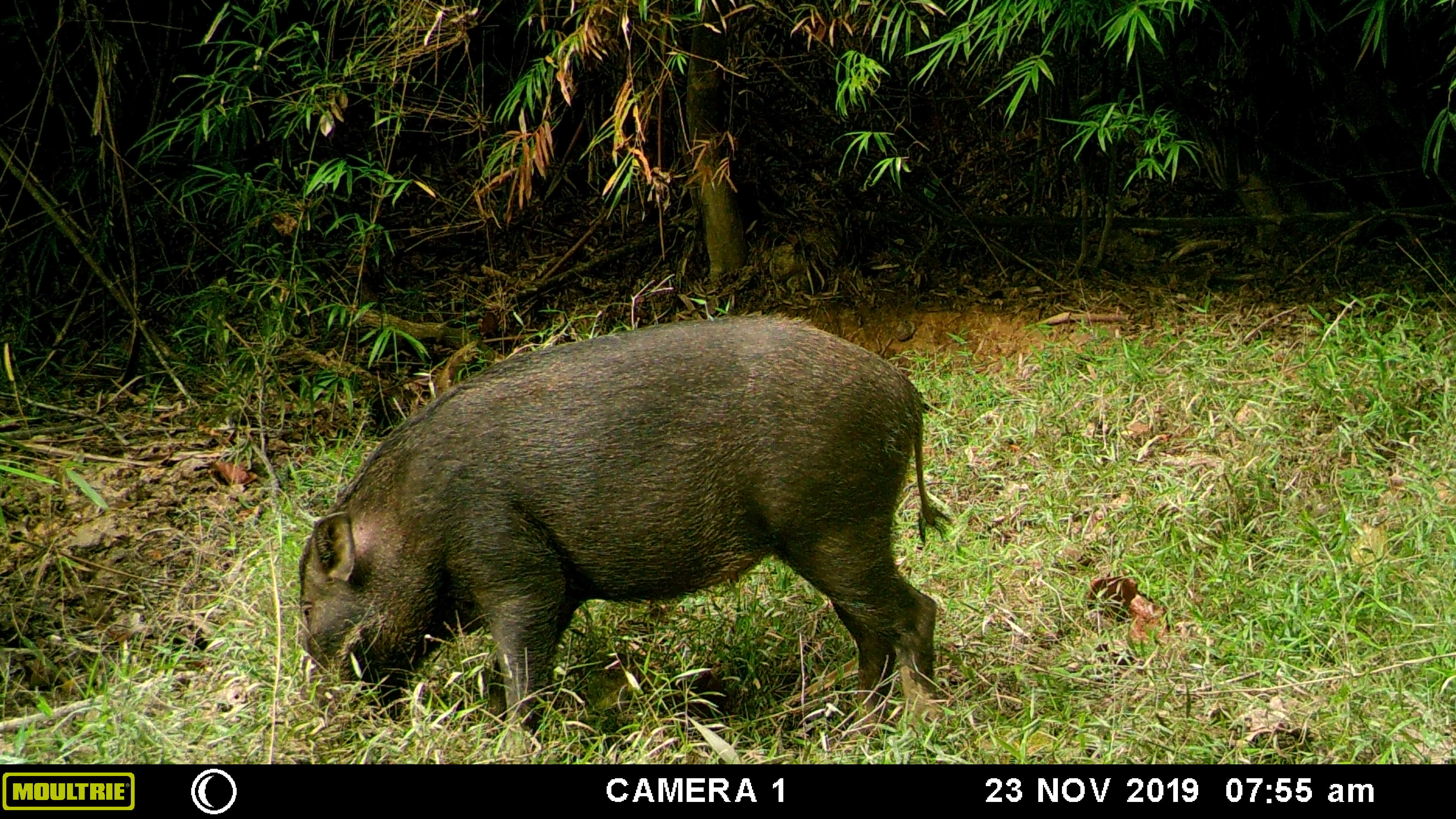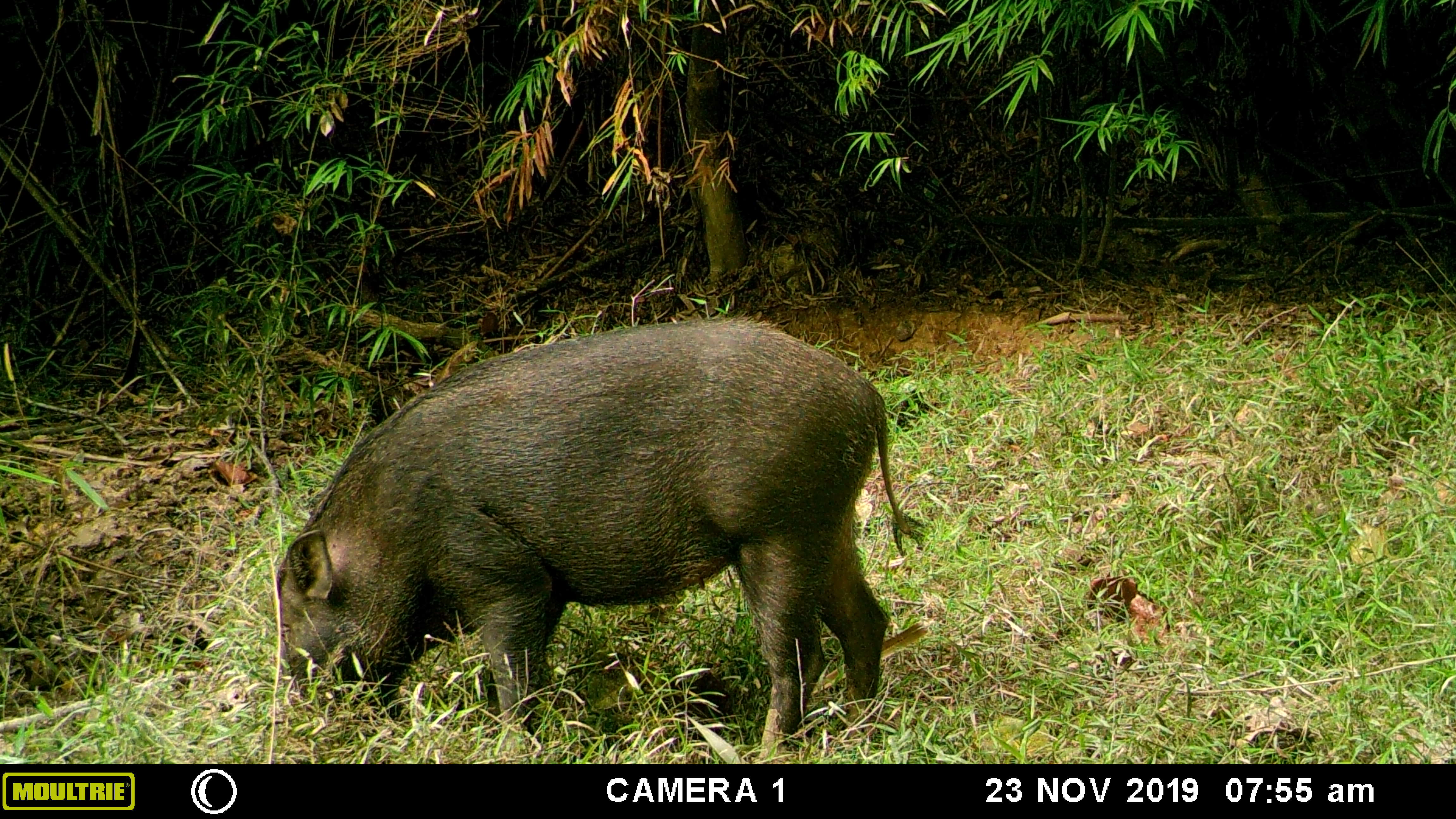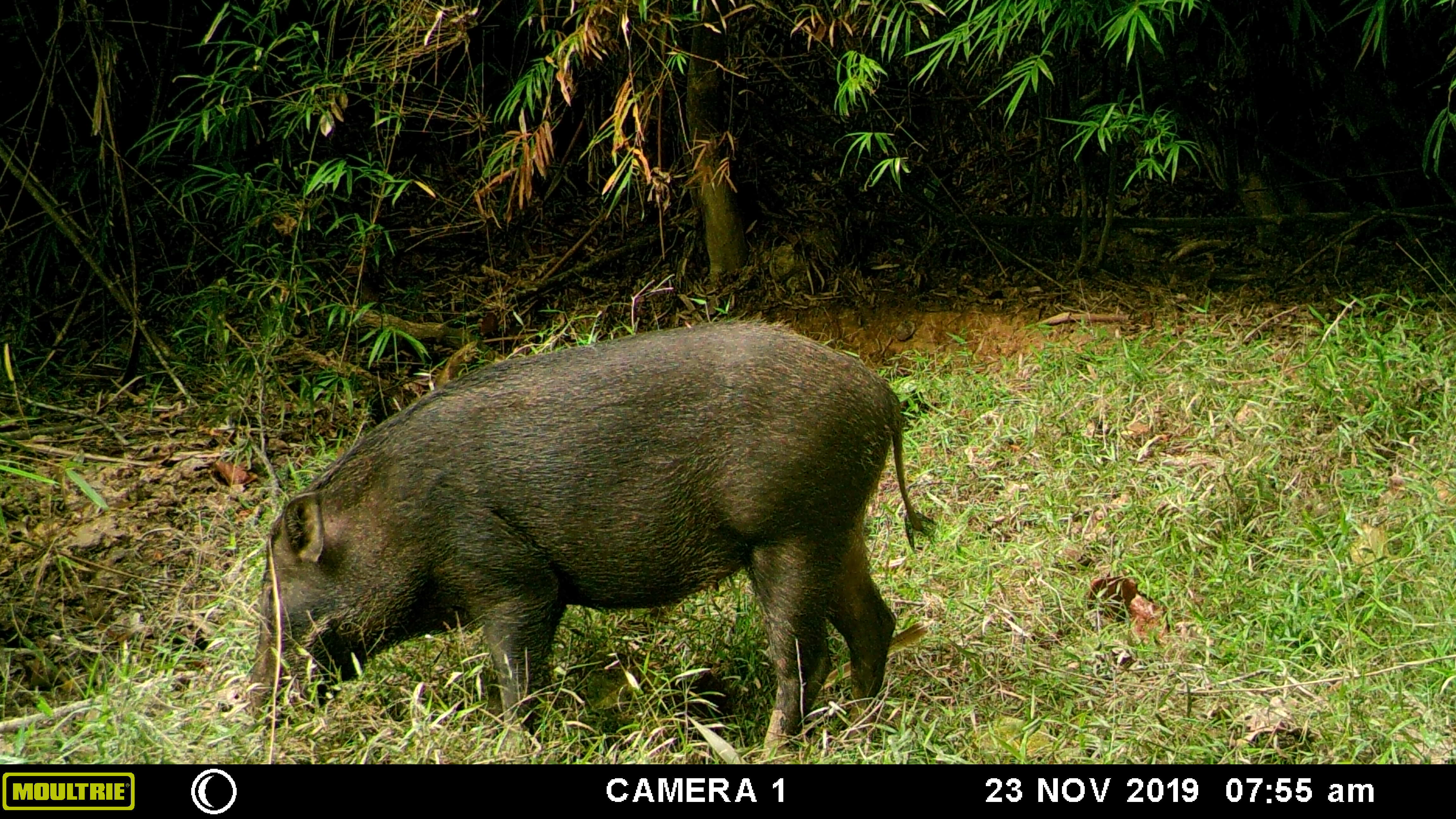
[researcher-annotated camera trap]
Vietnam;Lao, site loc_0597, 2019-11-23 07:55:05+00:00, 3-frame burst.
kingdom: Animalia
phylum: Chordata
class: Mammalia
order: Artiodactyla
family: Suidae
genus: Sus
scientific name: Sus scrofa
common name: eurasian wild pig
Eurasian wild pig (Sus scrofa). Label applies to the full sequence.